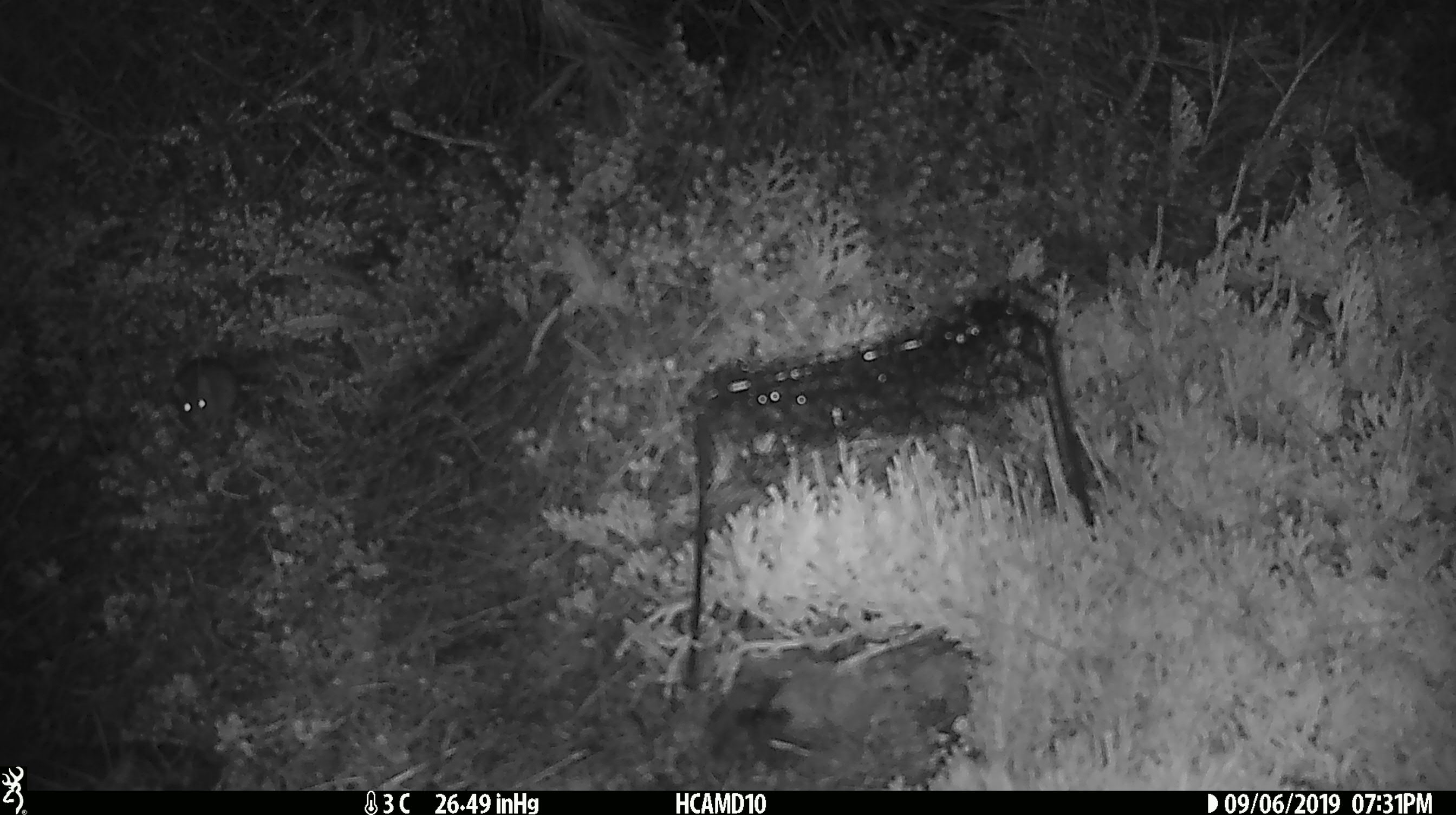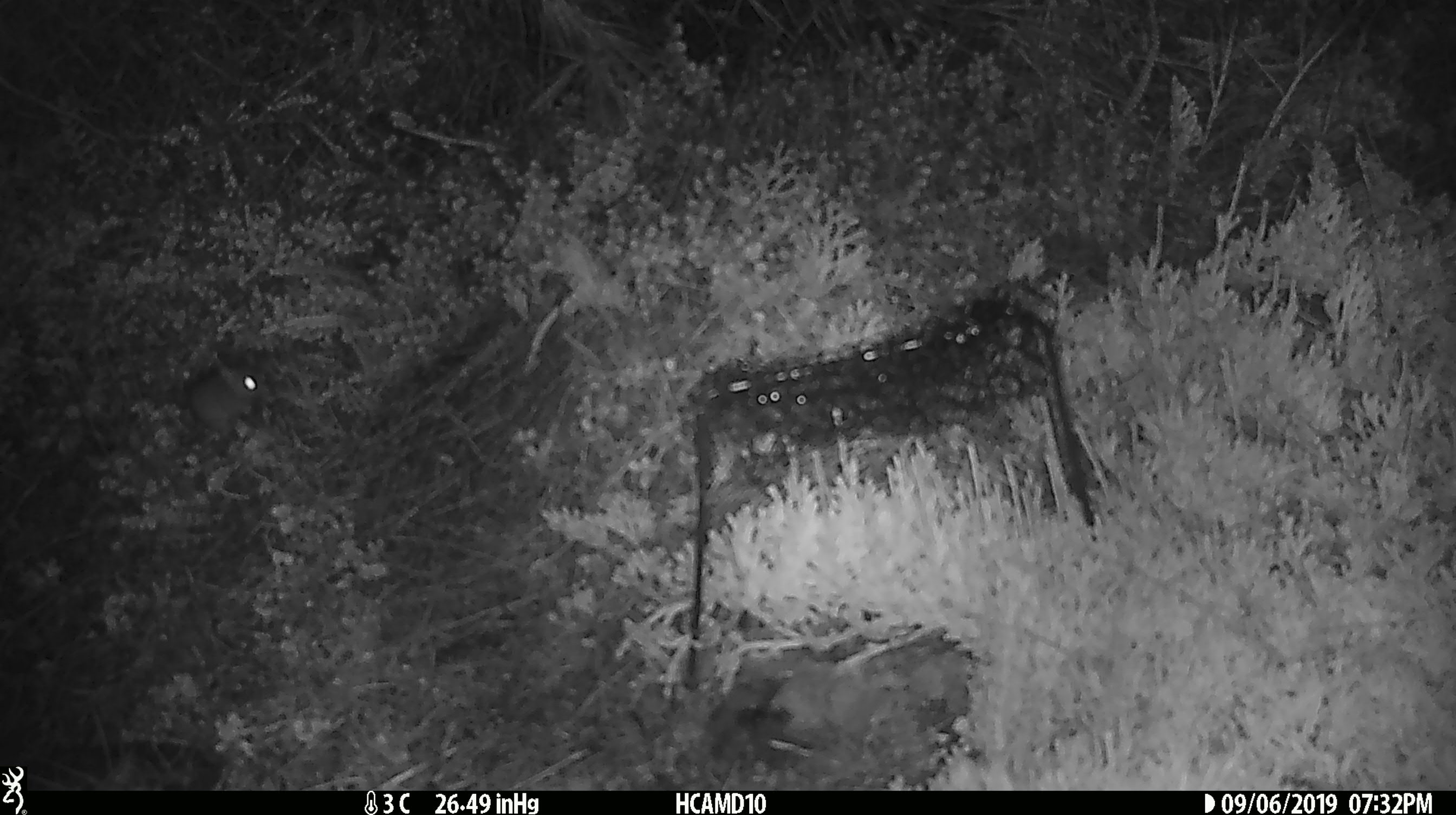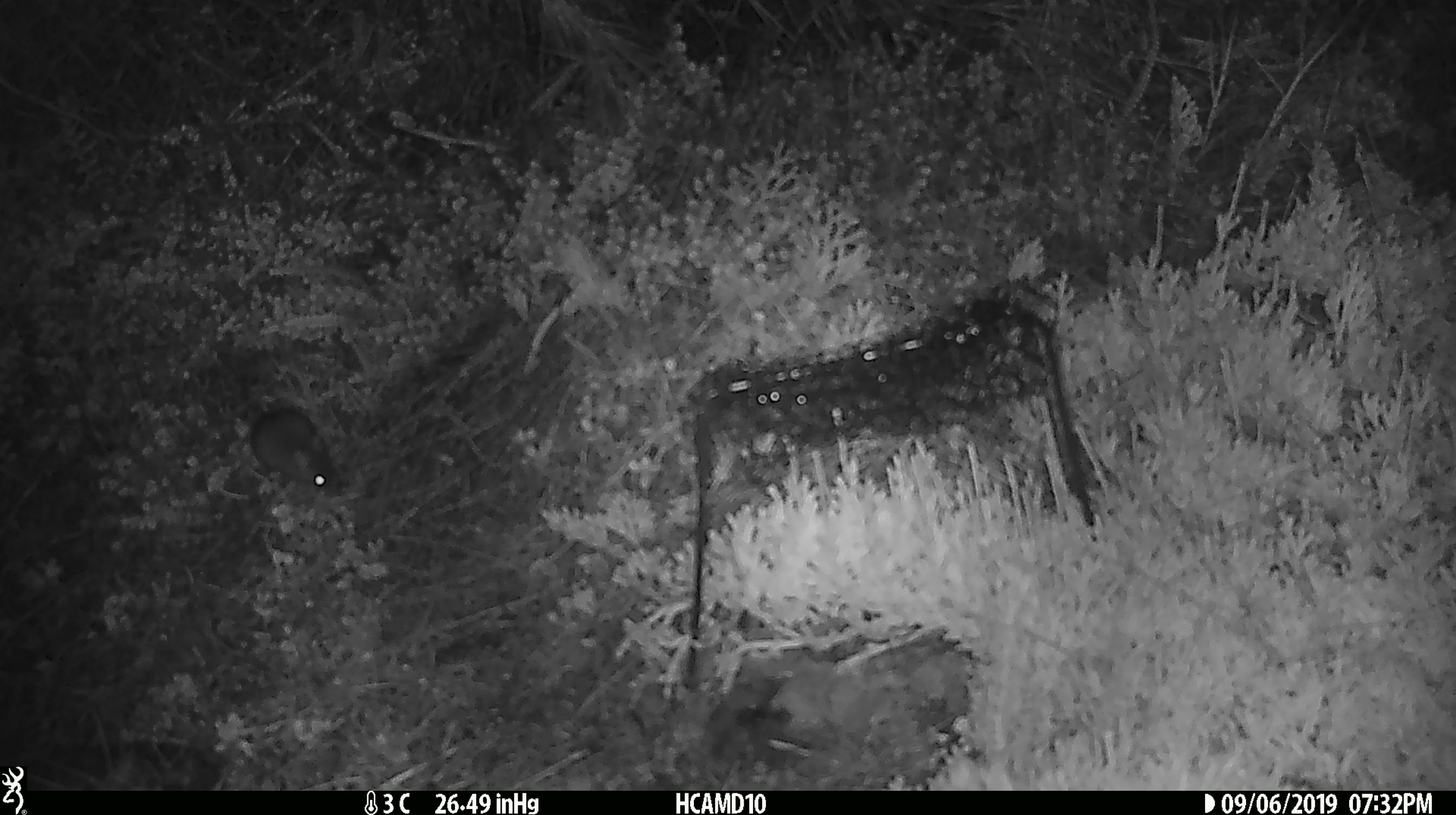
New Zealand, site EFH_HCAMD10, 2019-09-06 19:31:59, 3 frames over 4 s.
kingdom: Animalia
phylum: Chordata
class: Mammalia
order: Rodentia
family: Muridae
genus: Mus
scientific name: Mus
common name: mouse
Mouse (Mus).